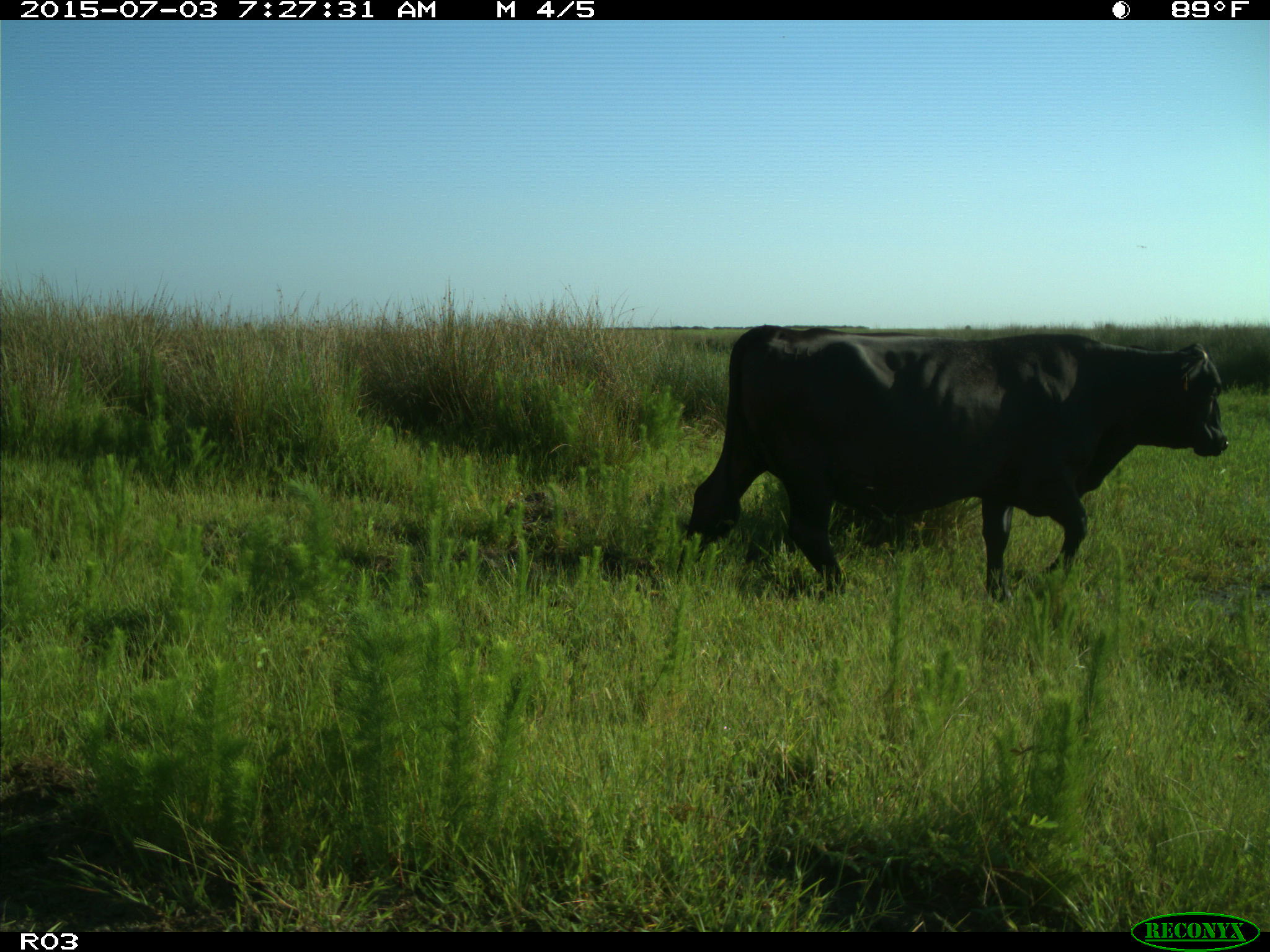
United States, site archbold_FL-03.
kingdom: Animalia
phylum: Chordata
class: Mammalia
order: Artiodactyla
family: Bovidae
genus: Bos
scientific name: Bos taurus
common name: domestic cow